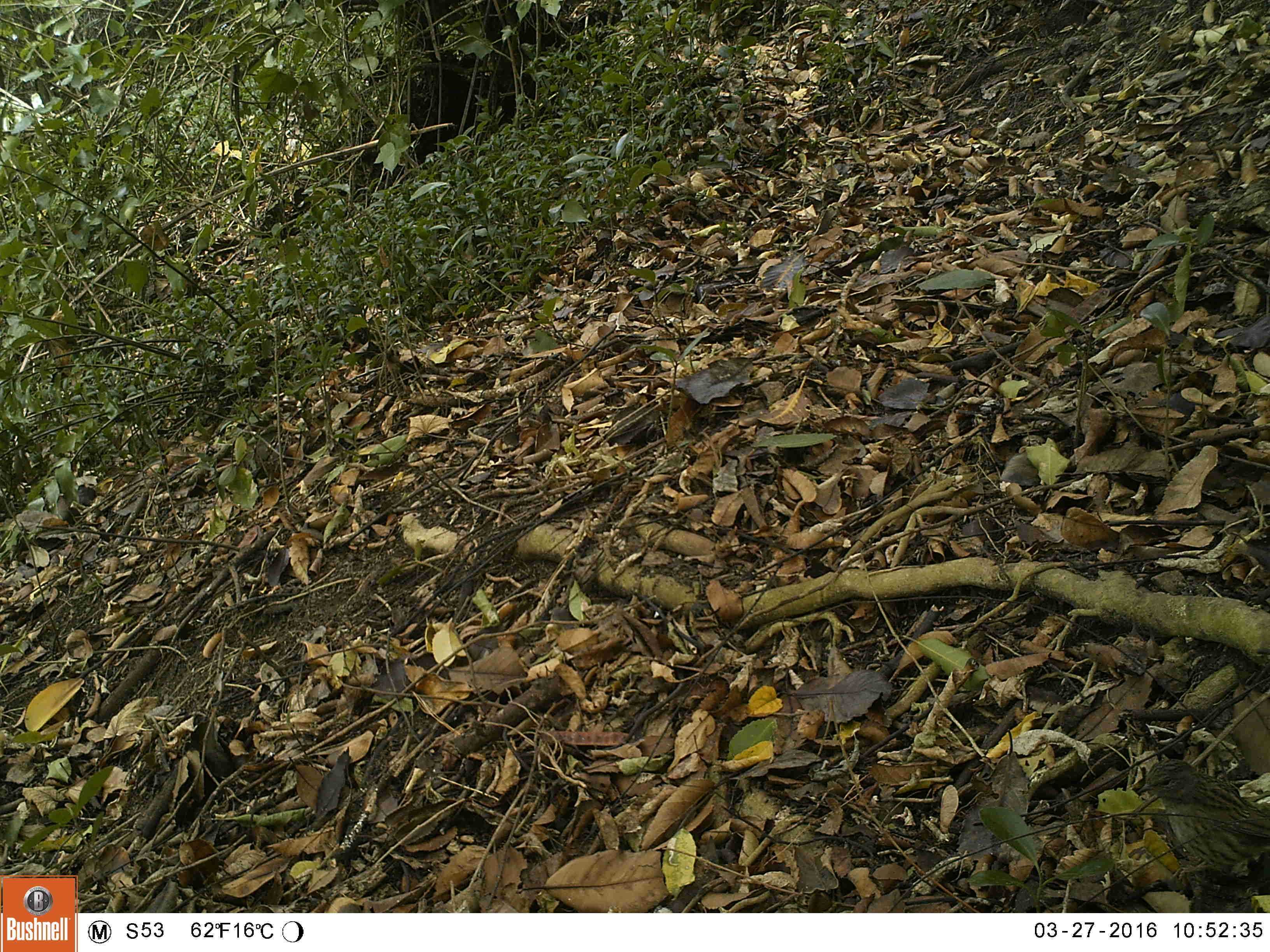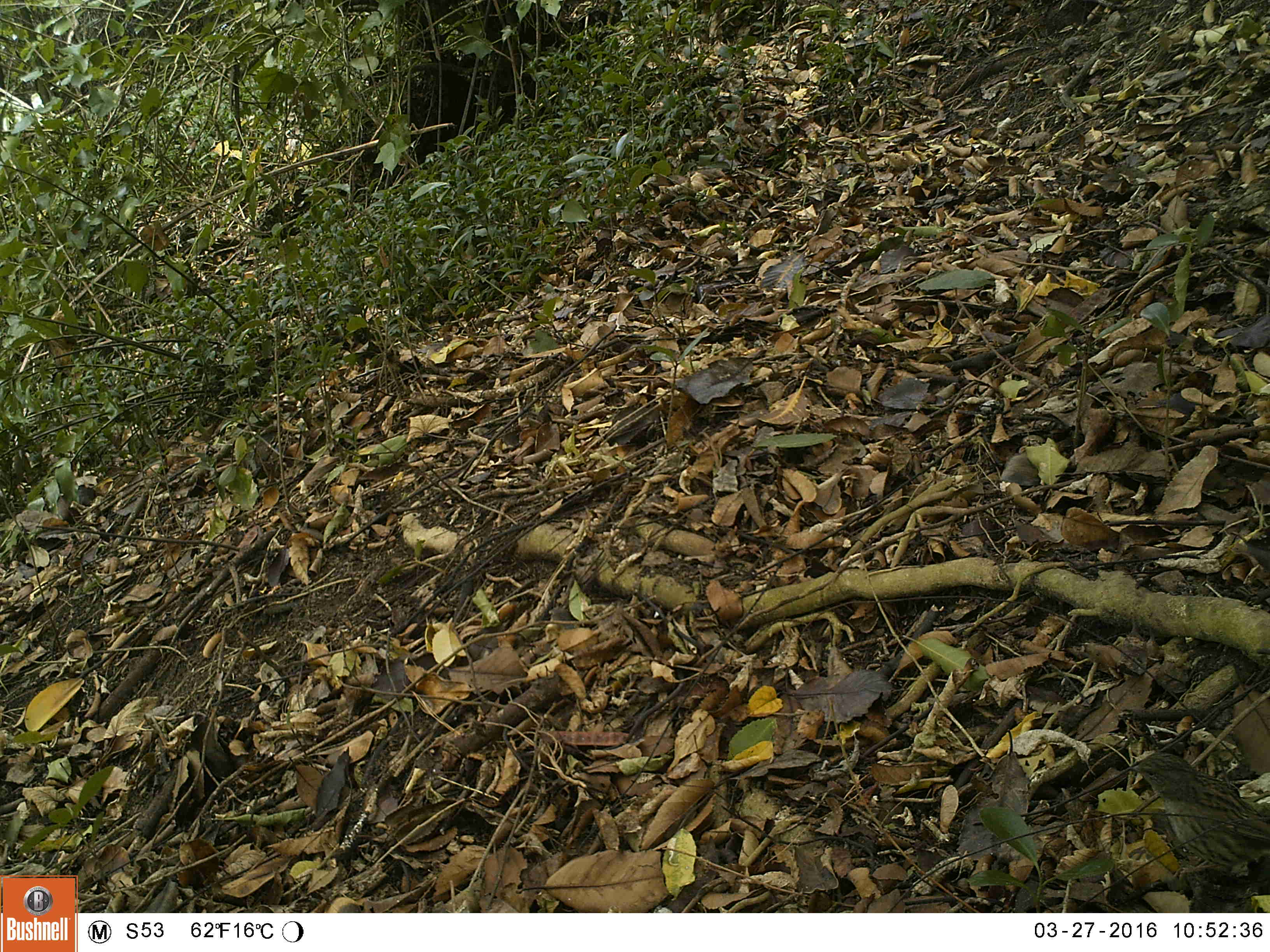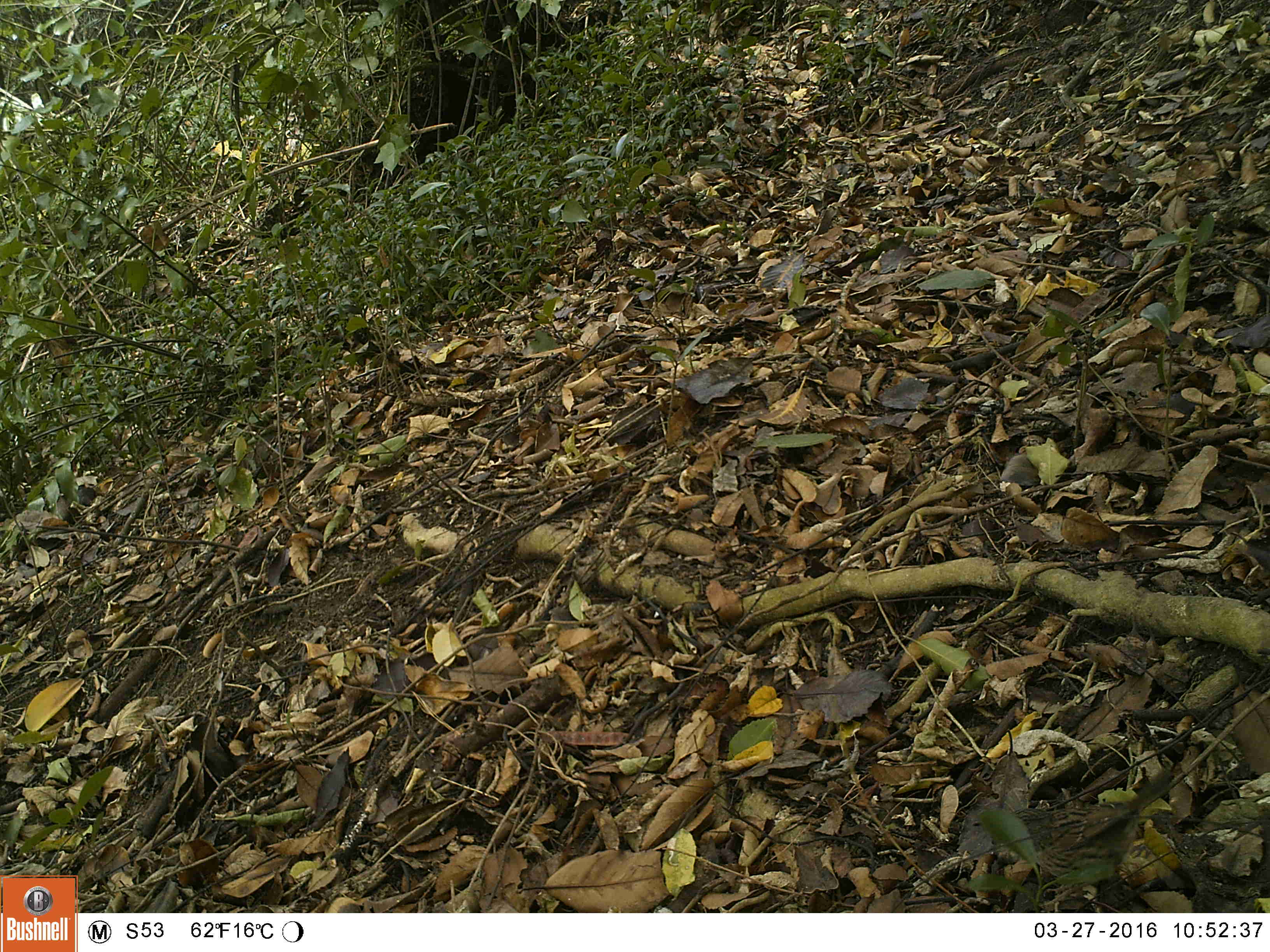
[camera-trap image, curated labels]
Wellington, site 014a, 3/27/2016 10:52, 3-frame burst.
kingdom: Animalia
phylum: Chordata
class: Aves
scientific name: Aves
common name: bird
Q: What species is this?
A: Bird (Aves).